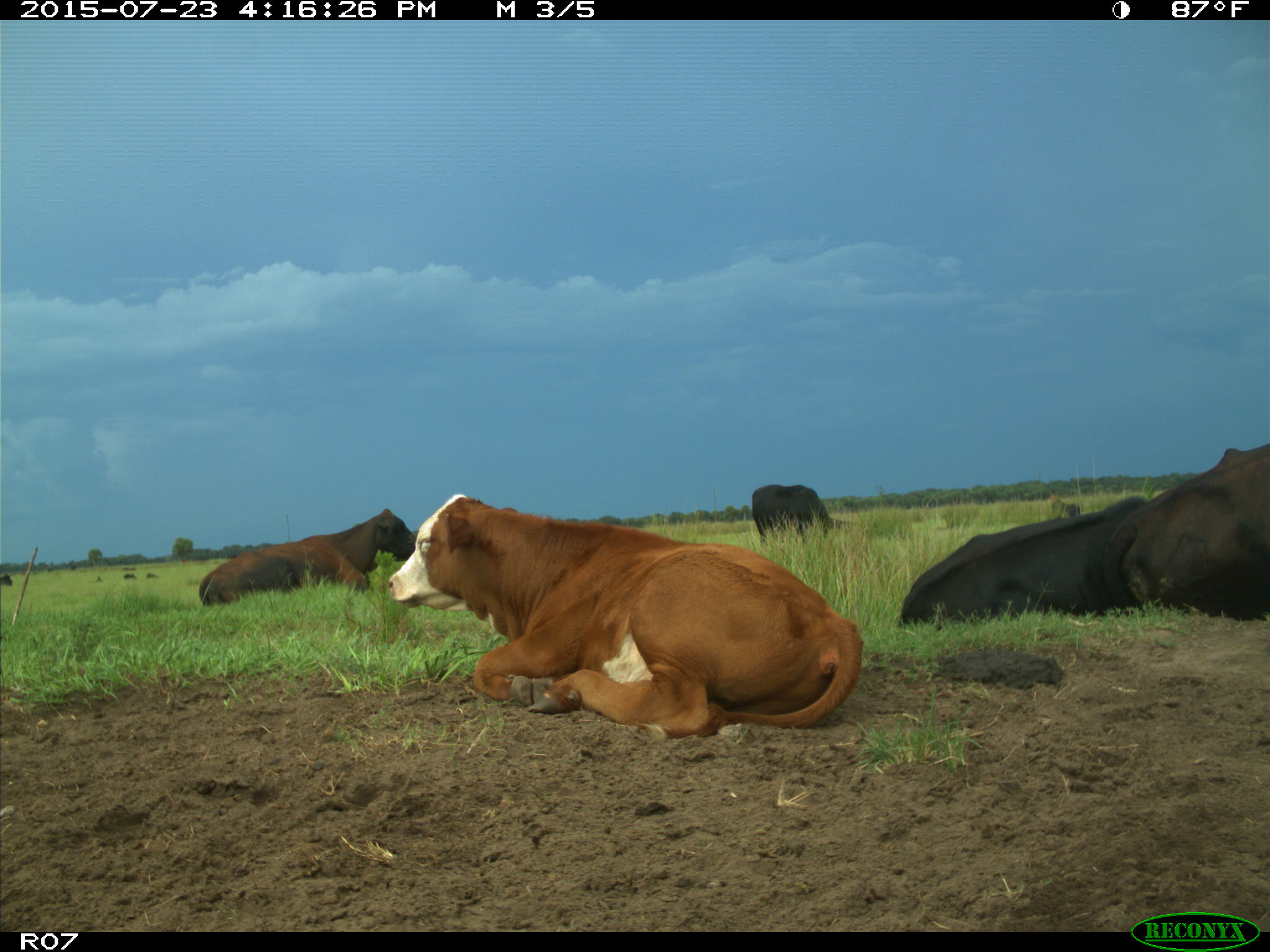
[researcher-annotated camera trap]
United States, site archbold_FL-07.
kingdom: Animalia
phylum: Chordata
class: Mammalia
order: Artiodactyla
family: Bovidae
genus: Bos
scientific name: Bos taurus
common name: domestic cow